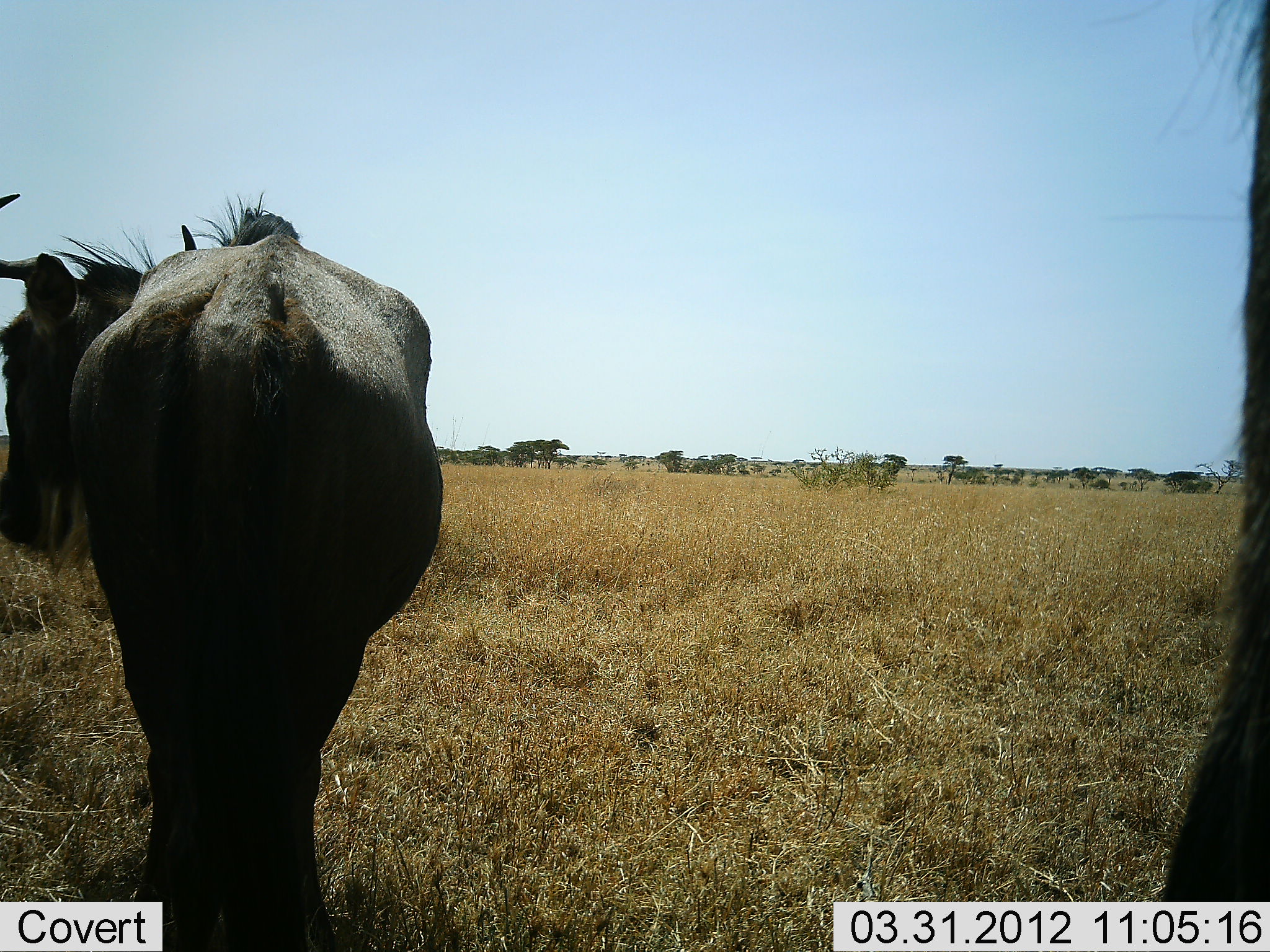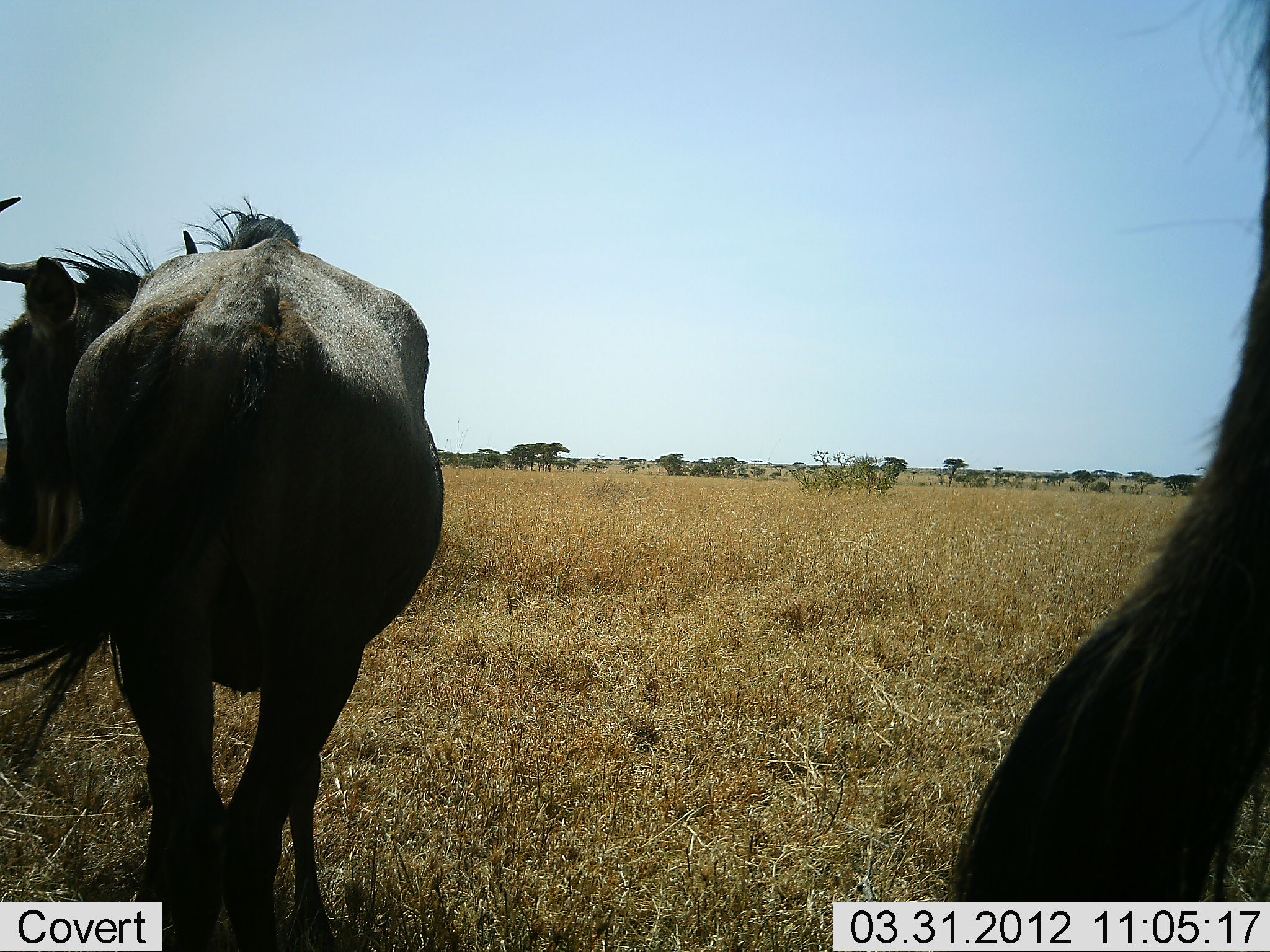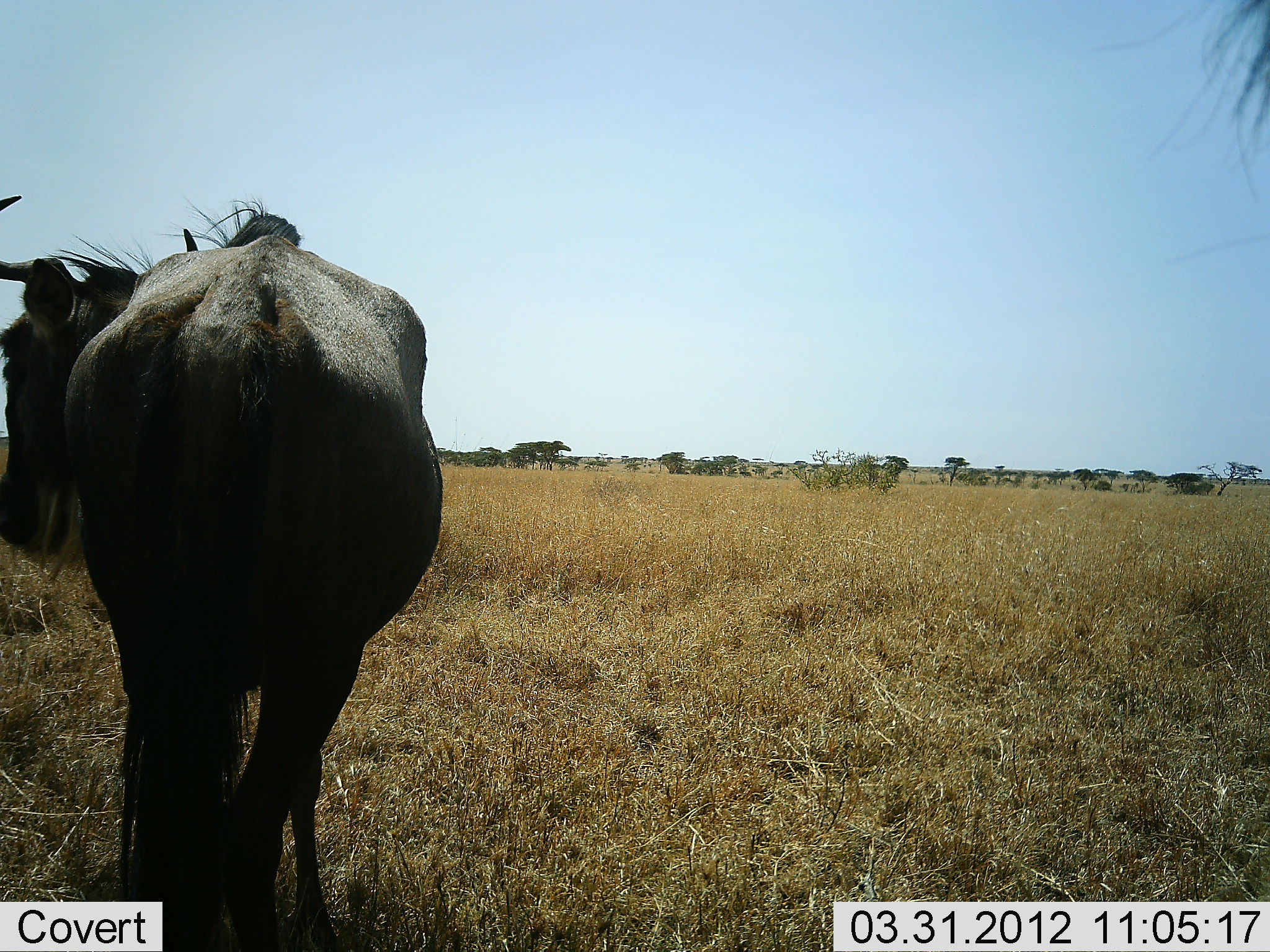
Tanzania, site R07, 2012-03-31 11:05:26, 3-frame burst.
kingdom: Animalia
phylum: Chordata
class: Mammalia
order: Artiodactyla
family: Bovidae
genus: Connochaetes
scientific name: Connochaetes taurinus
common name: blue wildebeest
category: wildebeest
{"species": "wildebeest (blue wildebeest) (Connochaetes taurinus)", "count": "2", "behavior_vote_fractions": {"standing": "92%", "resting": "0%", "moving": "8%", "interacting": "4%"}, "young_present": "0%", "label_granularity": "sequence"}